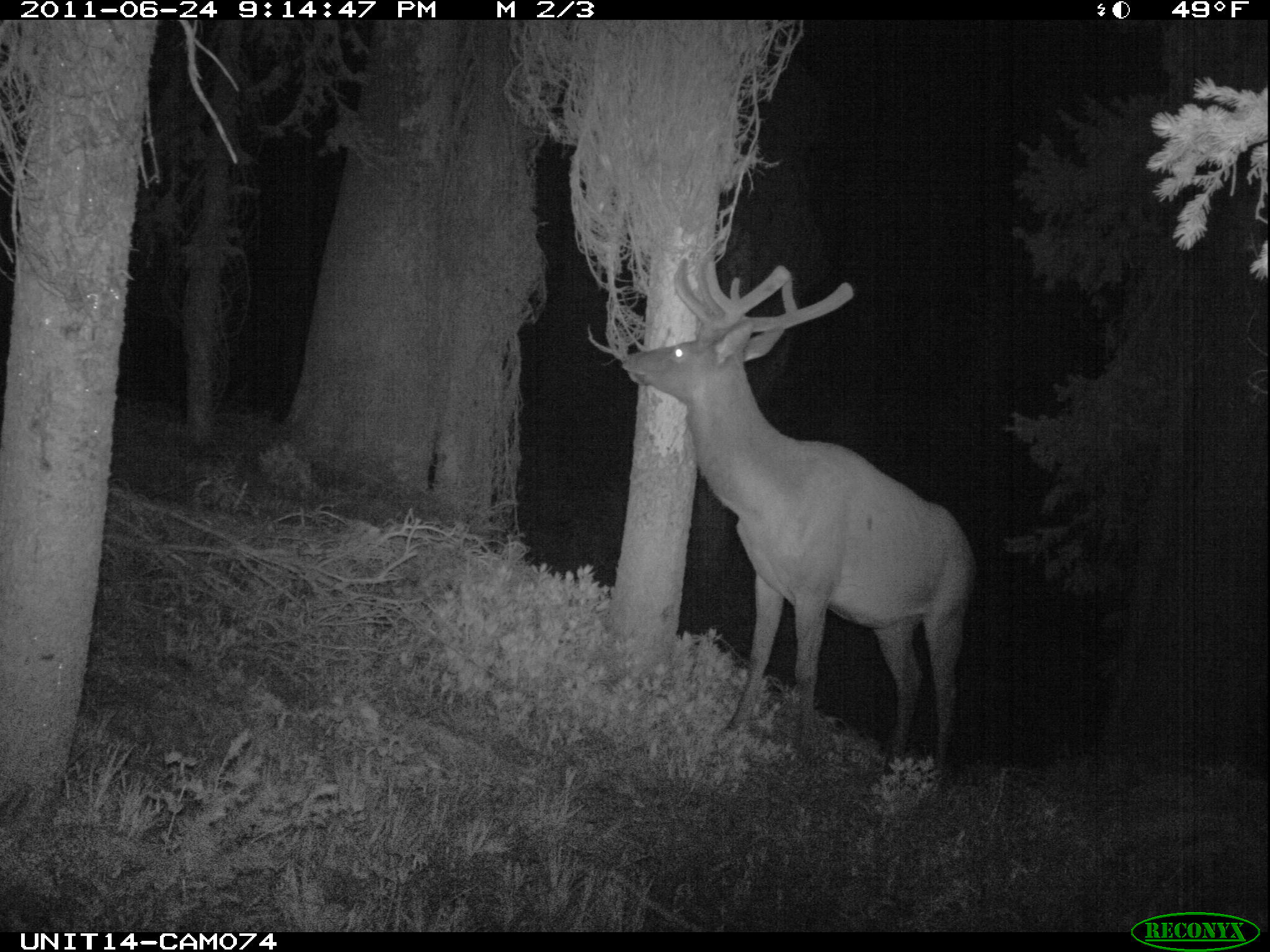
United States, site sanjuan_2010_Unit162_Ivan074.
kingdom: Animalia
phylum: Chordata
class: Mammalia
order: Artiodactyla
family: Cervidae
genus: Cervus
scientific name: Cervus elaphus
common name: red deer